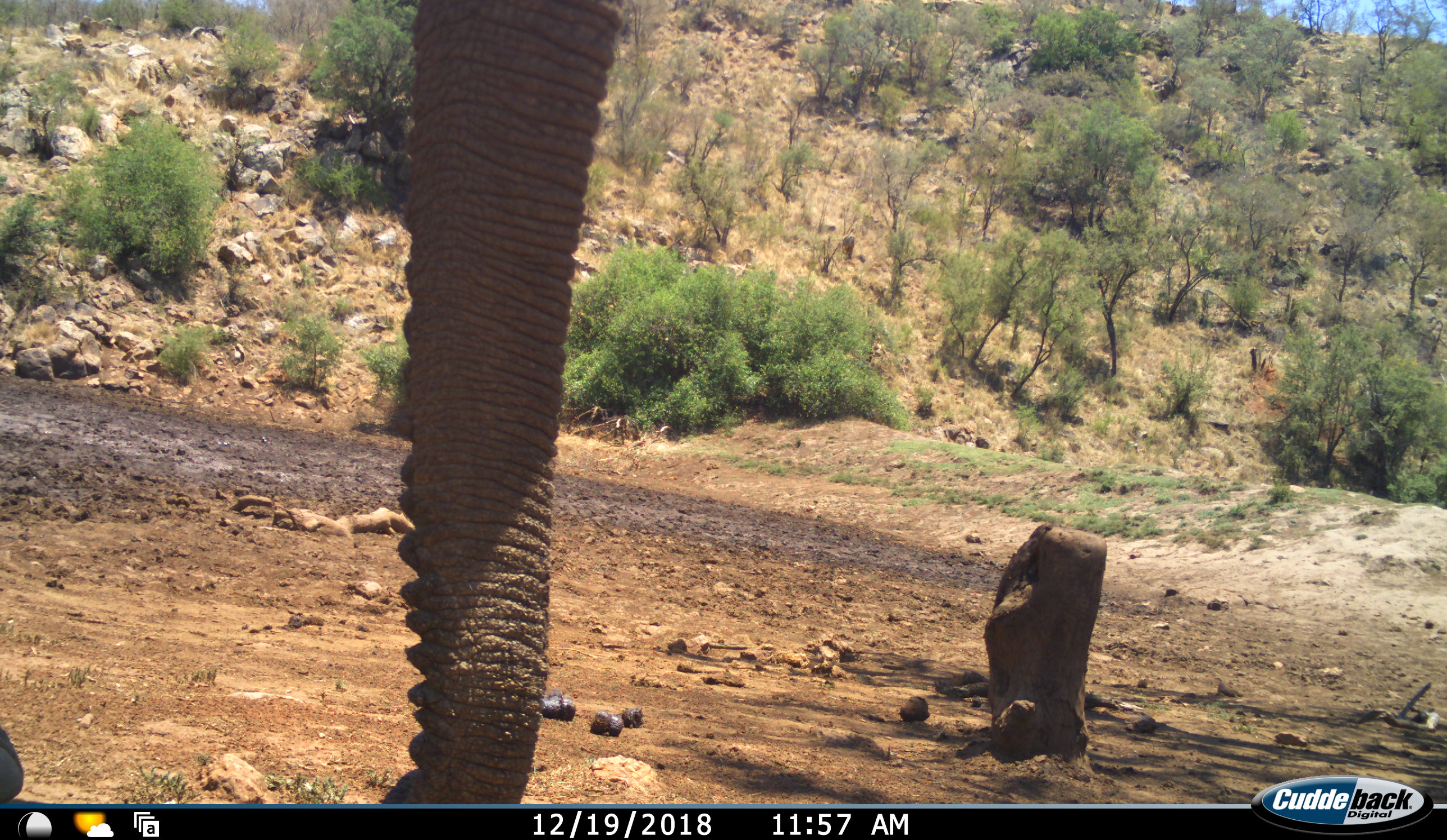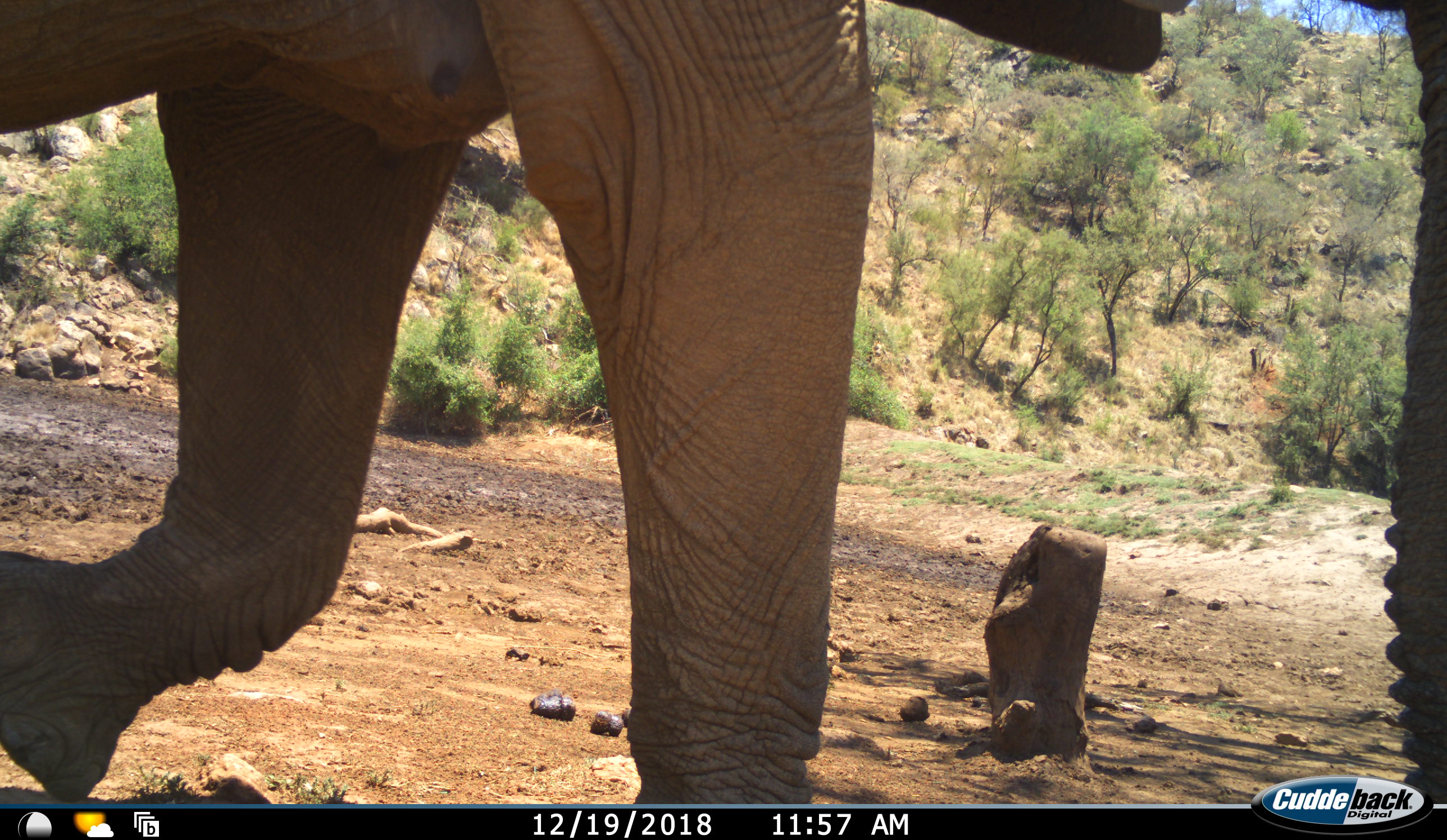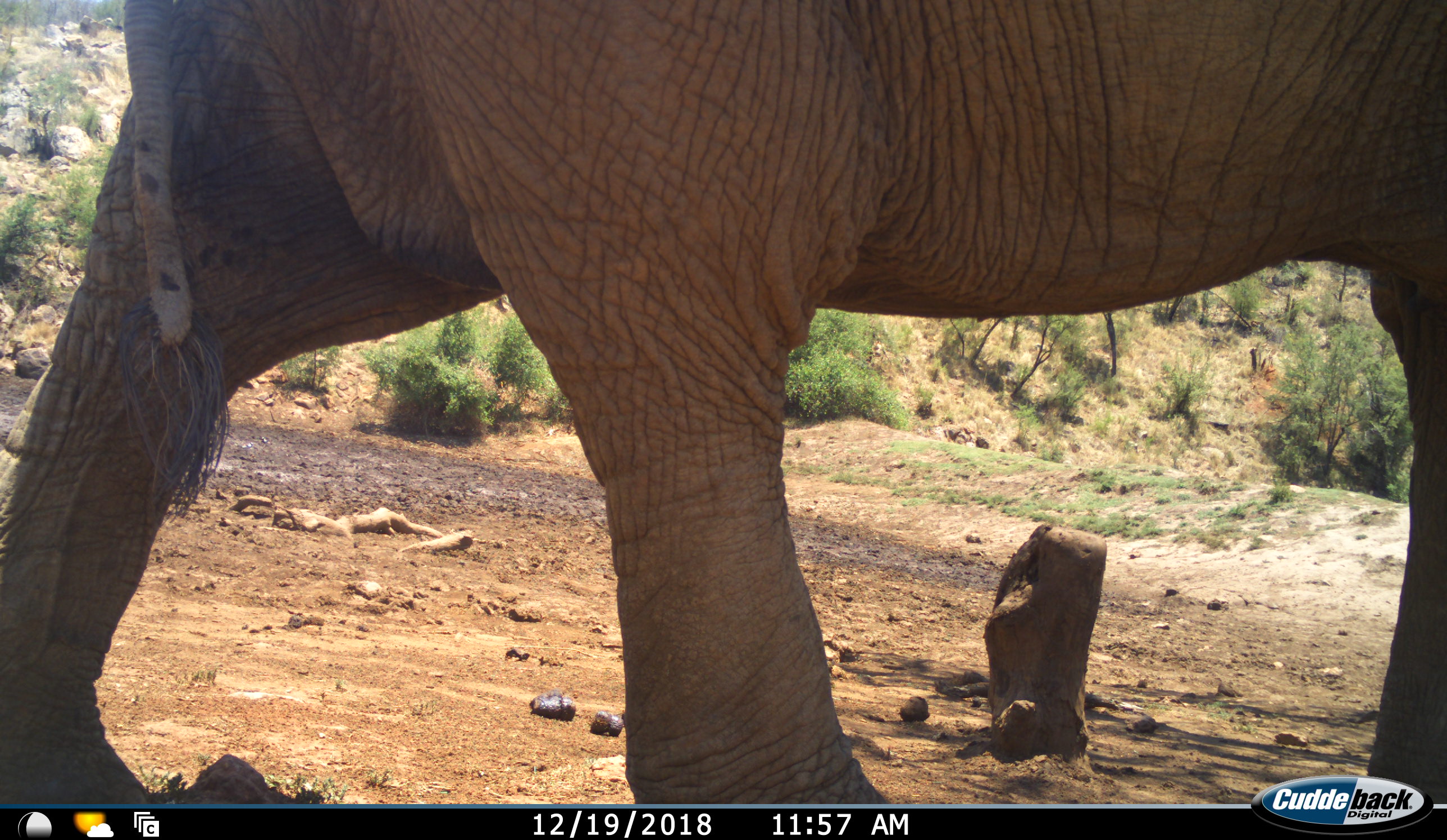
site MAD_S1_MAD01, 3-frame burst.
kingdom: Animalia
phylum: Chordata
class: Mammalia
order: Proboscidea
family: Elephantidae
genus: Loxodonta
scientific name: Loxodonta africana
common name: african bush elephant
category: elephant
Elephant (african bush elephant) (Loxodonta africana), count 1. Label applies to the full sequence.